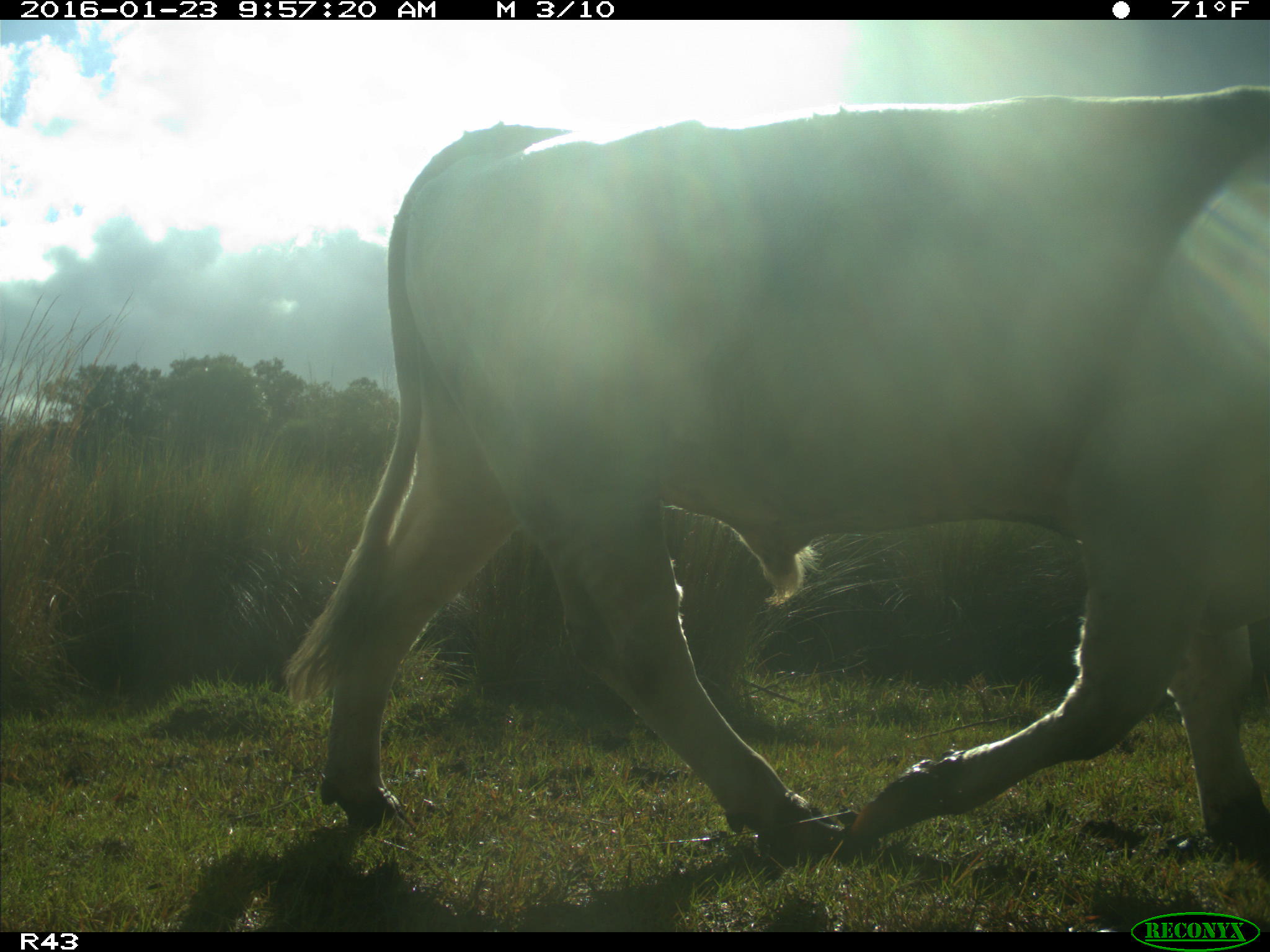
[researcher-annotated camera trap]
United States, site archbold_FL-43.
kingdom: Animalia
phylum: Chordata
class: Mammalia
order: Artiodactyla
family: Bovidae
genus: Bos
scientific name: Bos taurus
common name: domestic cow